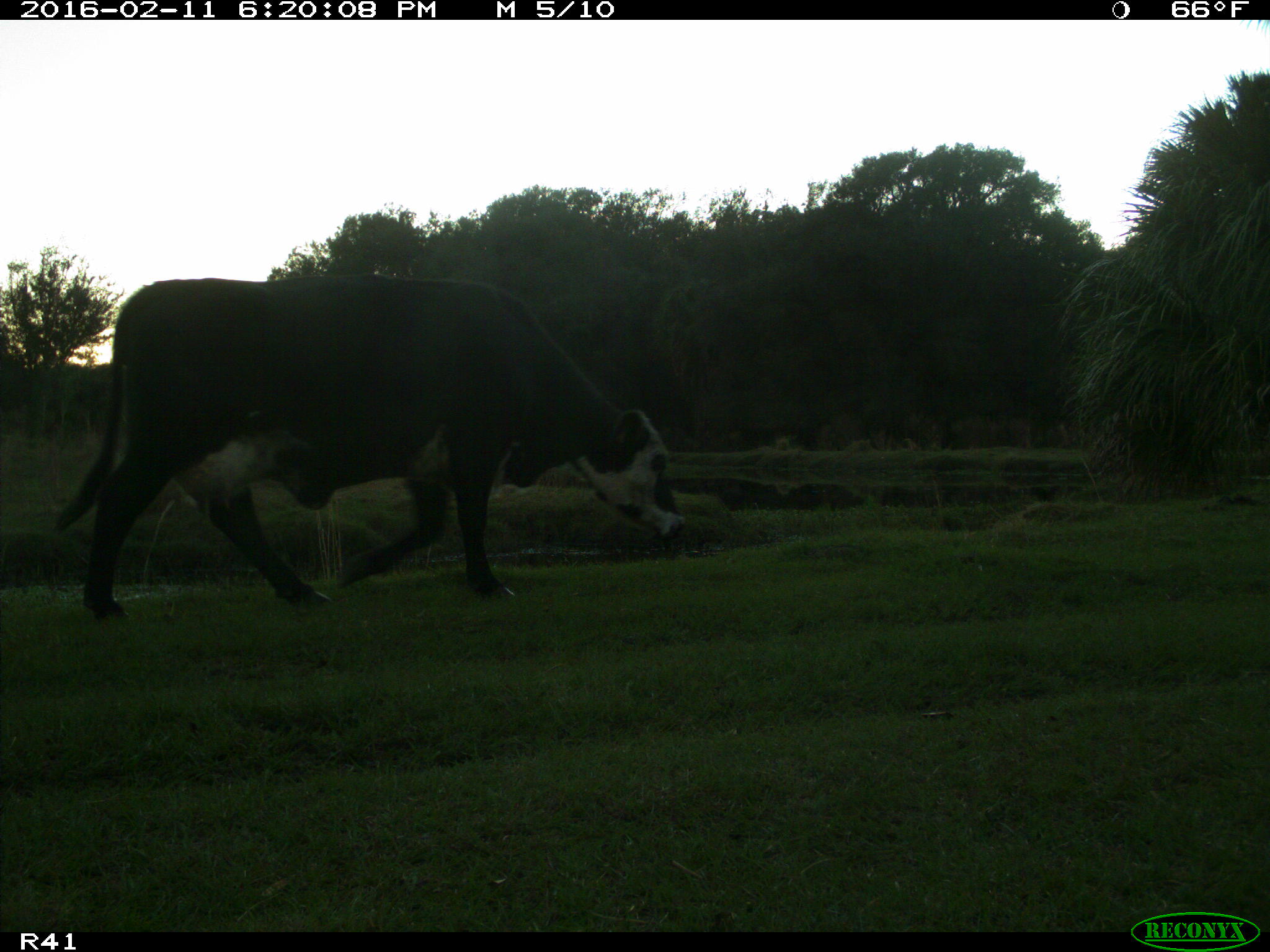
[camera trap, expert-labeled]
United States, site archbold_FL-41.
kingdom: Animalia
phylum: Chordata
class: Mammalia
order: Artiodactyla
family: Bovidae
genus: Bos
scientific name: Bos taurus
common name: domestic cow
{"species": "Bos taurus (domestic cow)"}